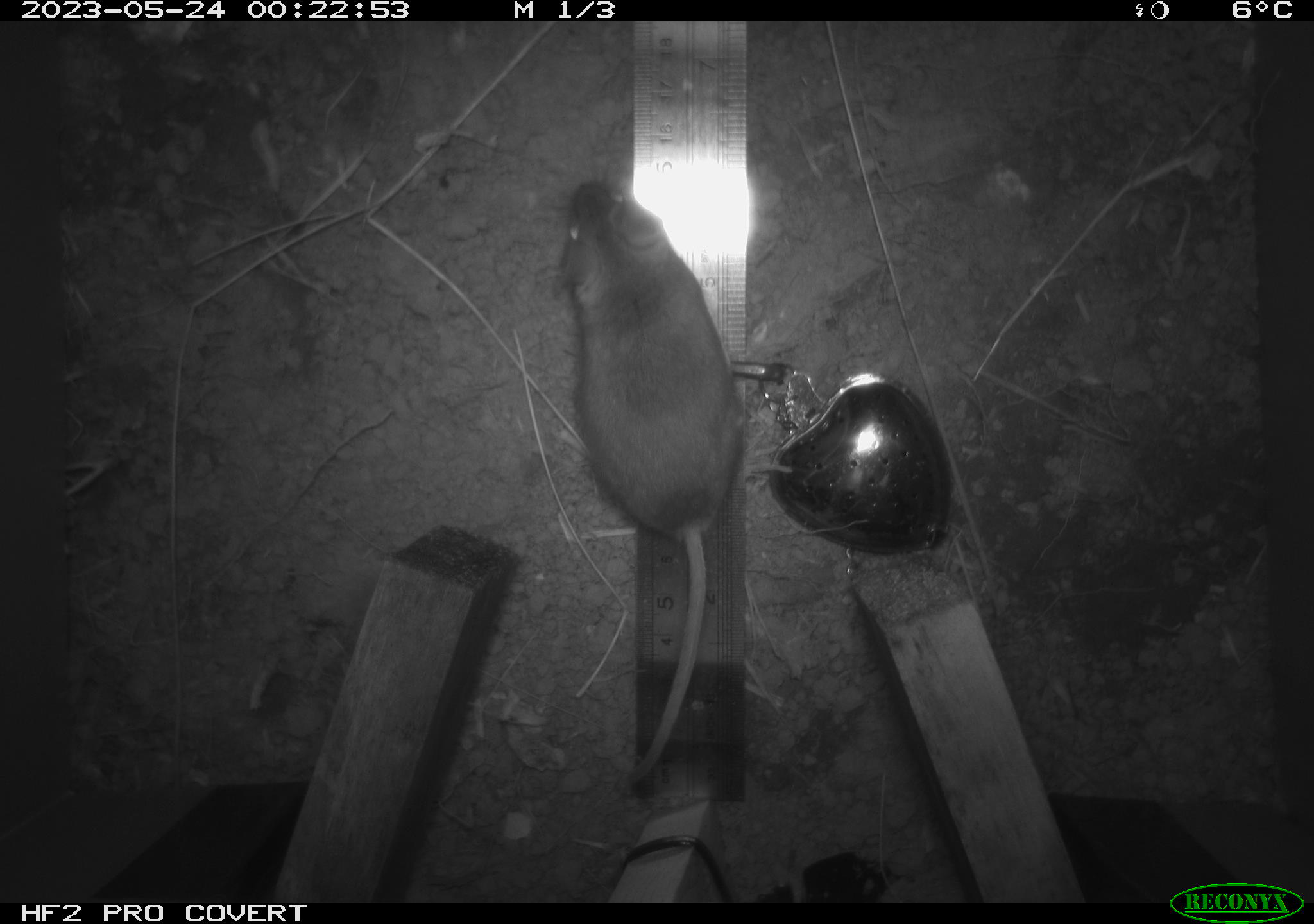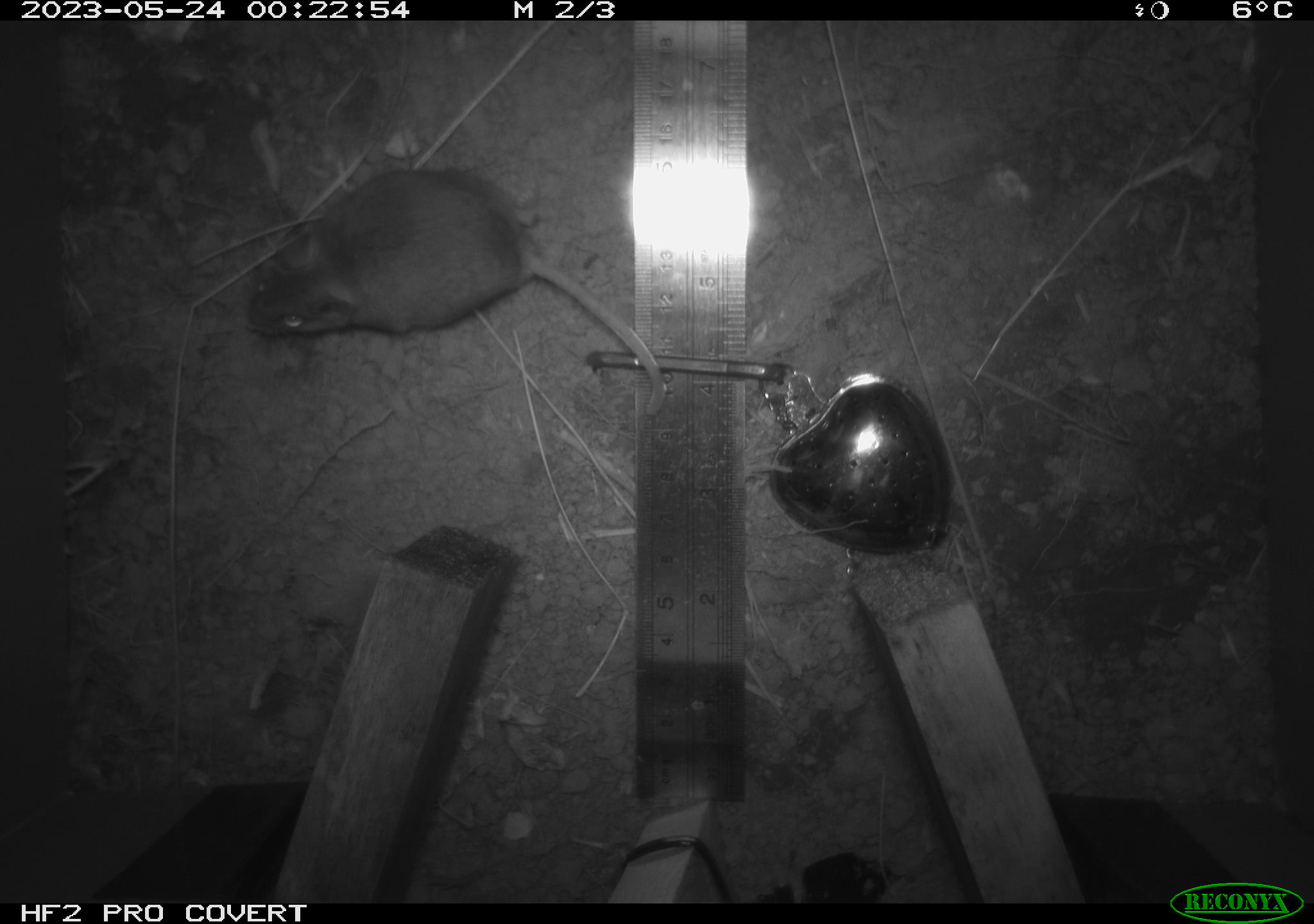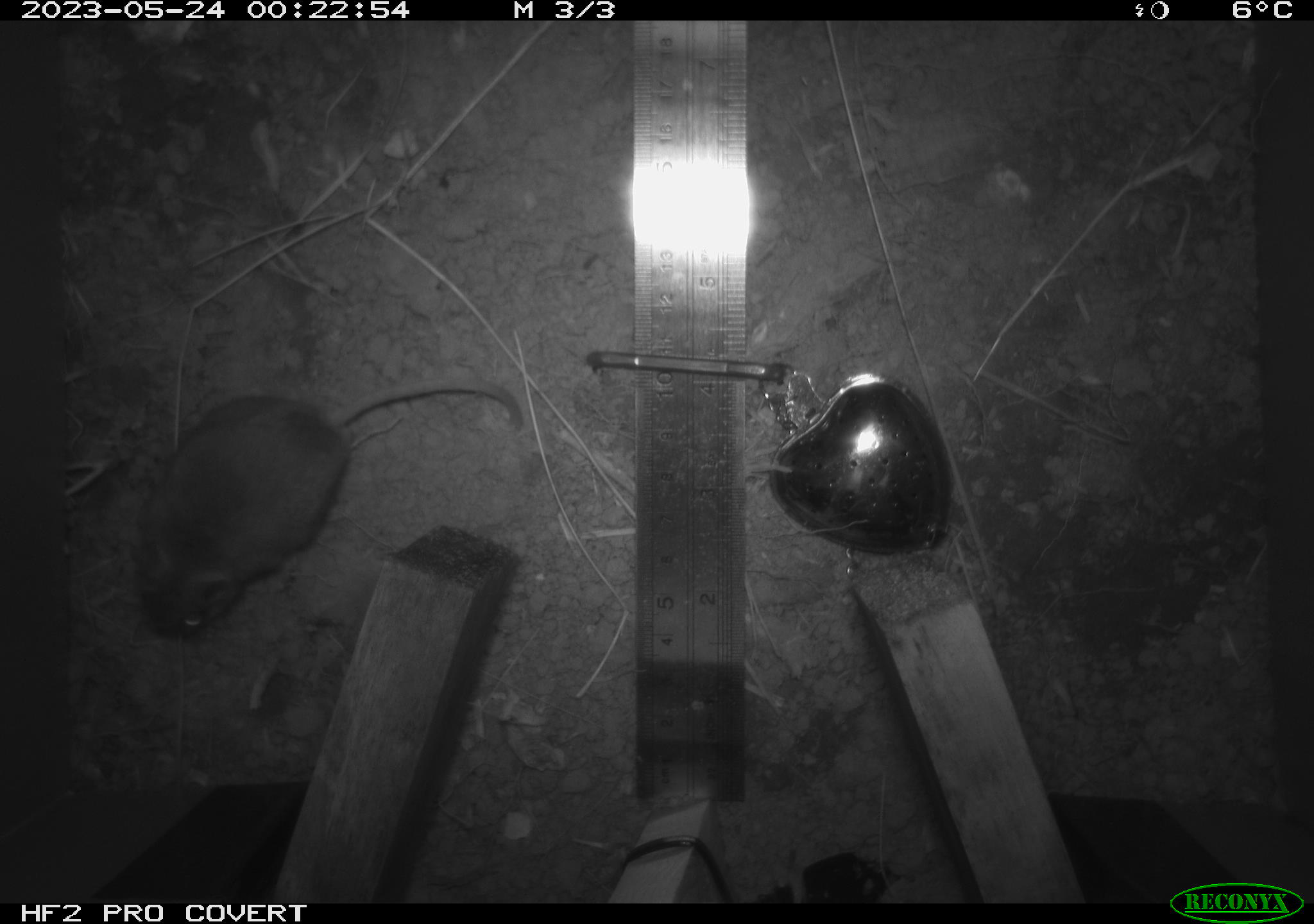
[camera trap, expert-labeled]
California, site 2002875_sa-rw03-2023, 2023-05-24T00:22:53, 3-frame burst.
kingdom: Animalia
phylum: Chordata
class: Mammalia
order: Rodentia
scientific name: Rodentia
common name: mouse species